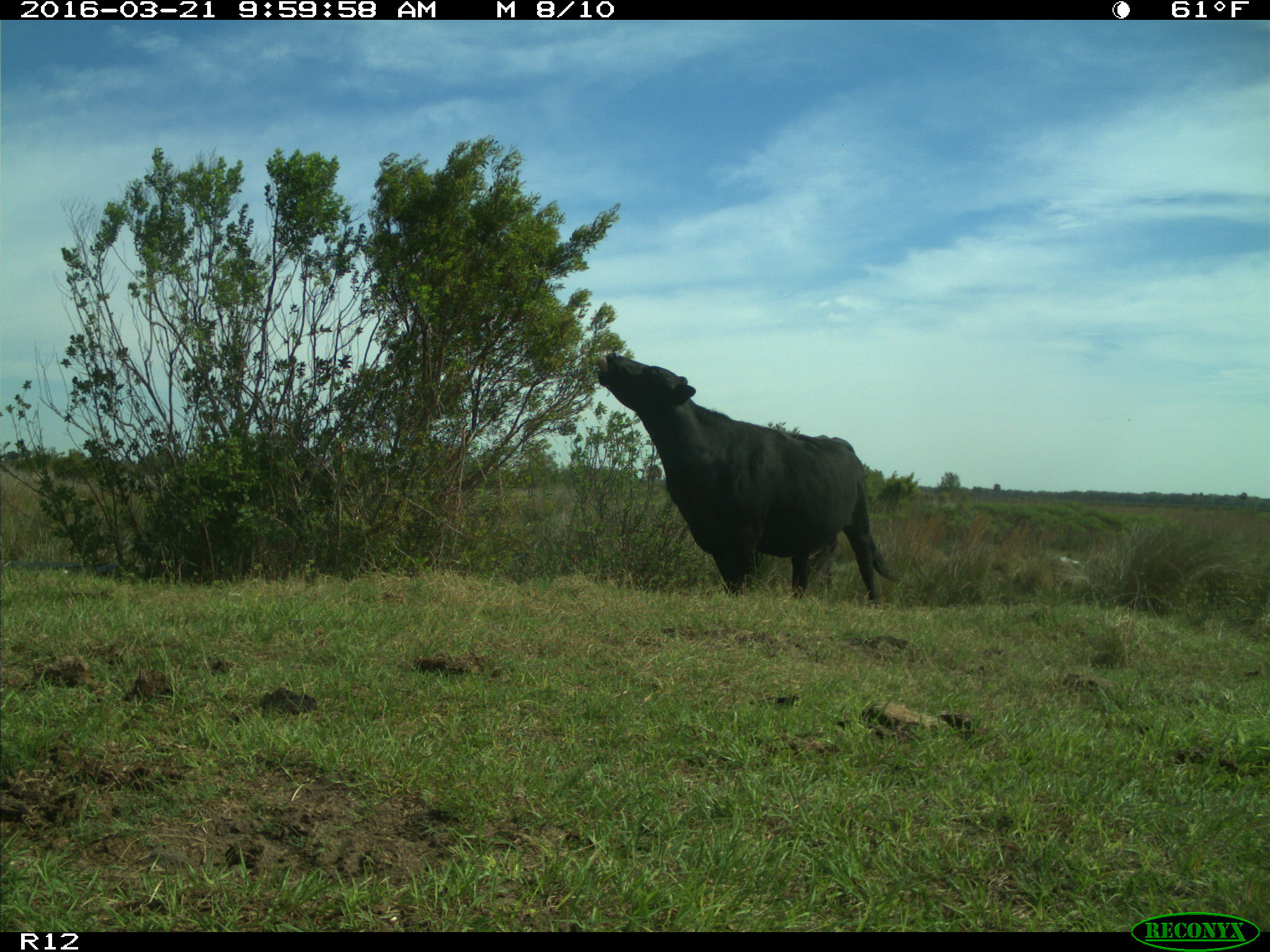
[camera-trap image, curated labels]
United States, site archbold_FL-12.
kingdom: Animalia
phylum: Chordata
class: Mammalia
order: Artiodactyla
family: Bovidae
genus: Bos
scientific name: Bos taurus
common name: domestic cow